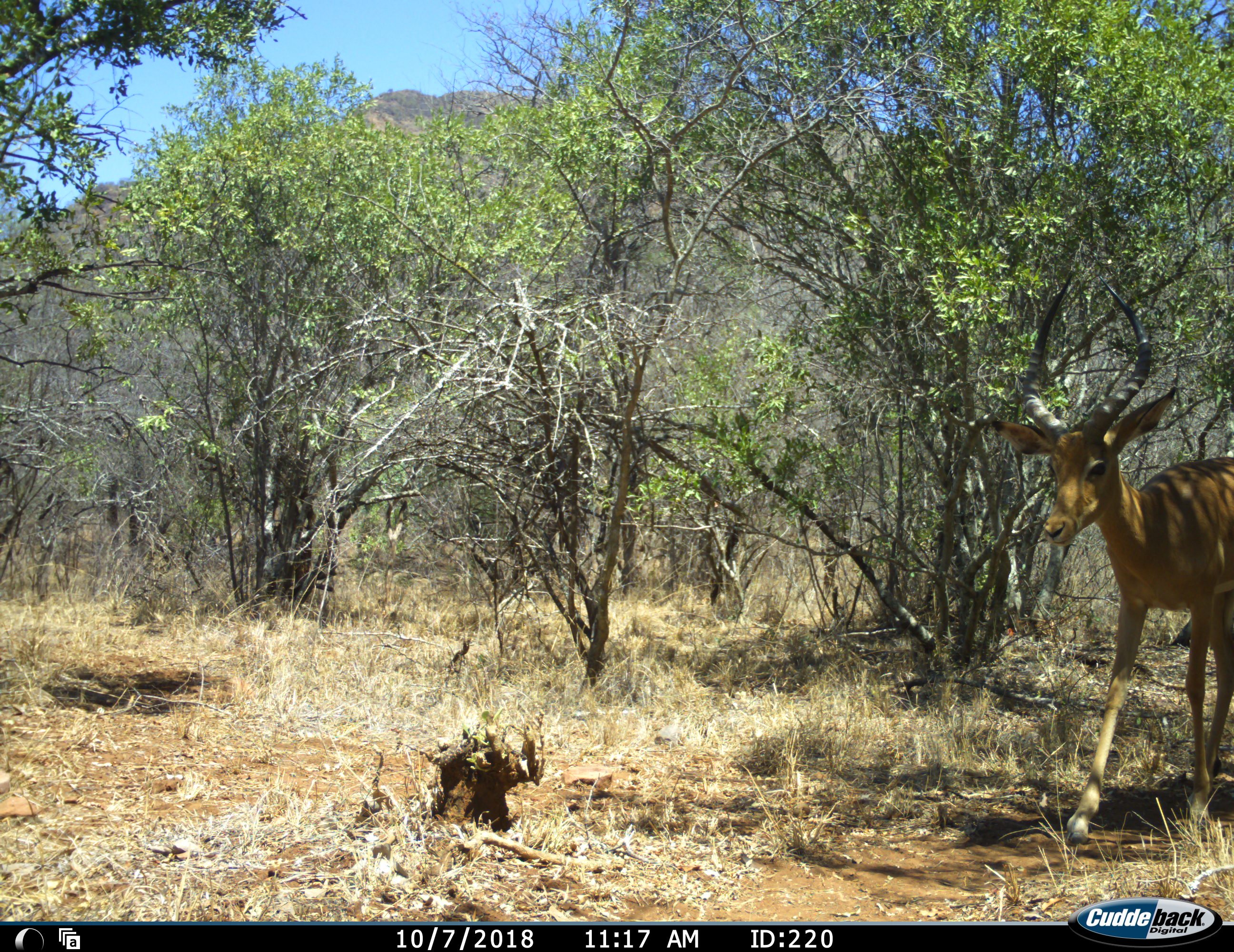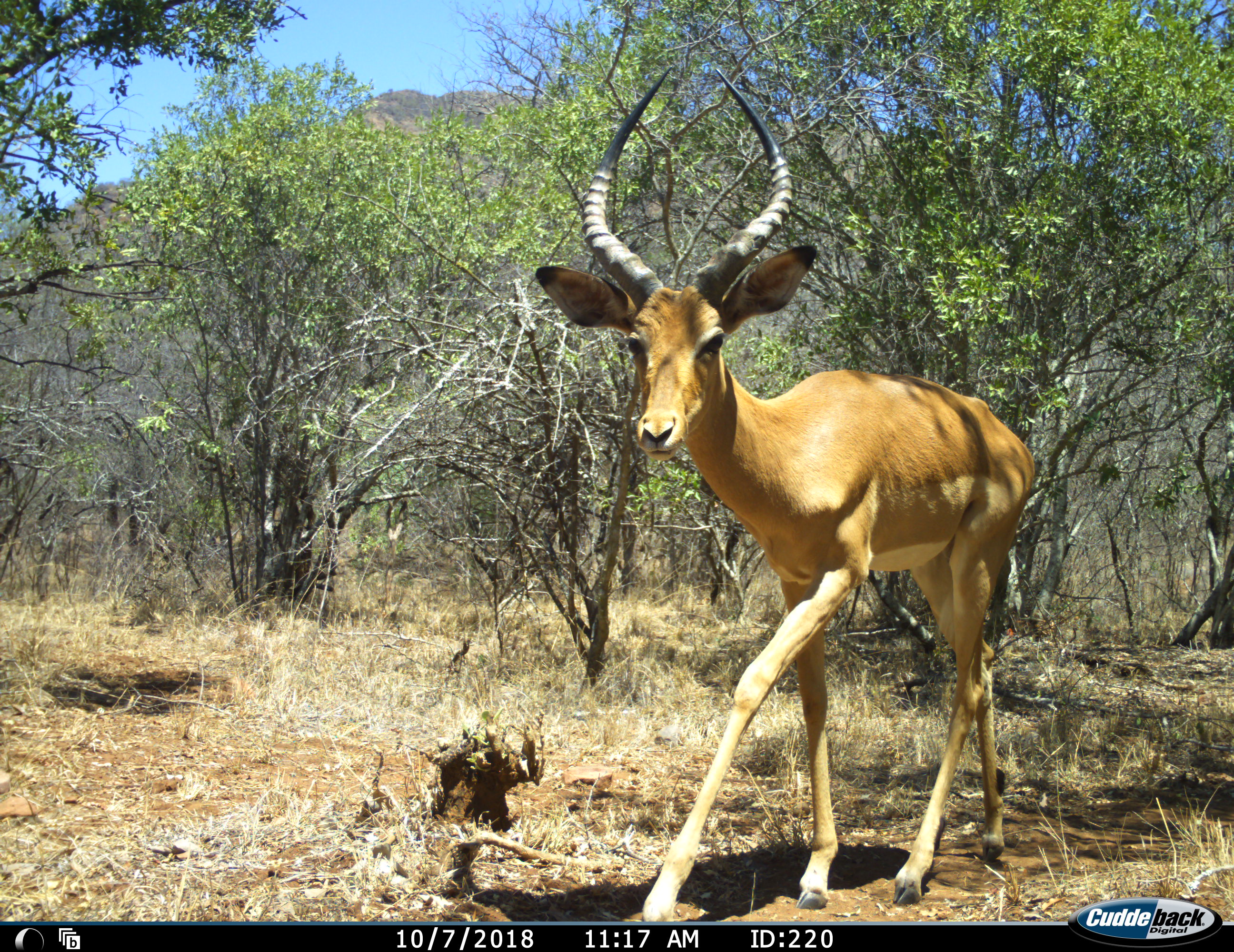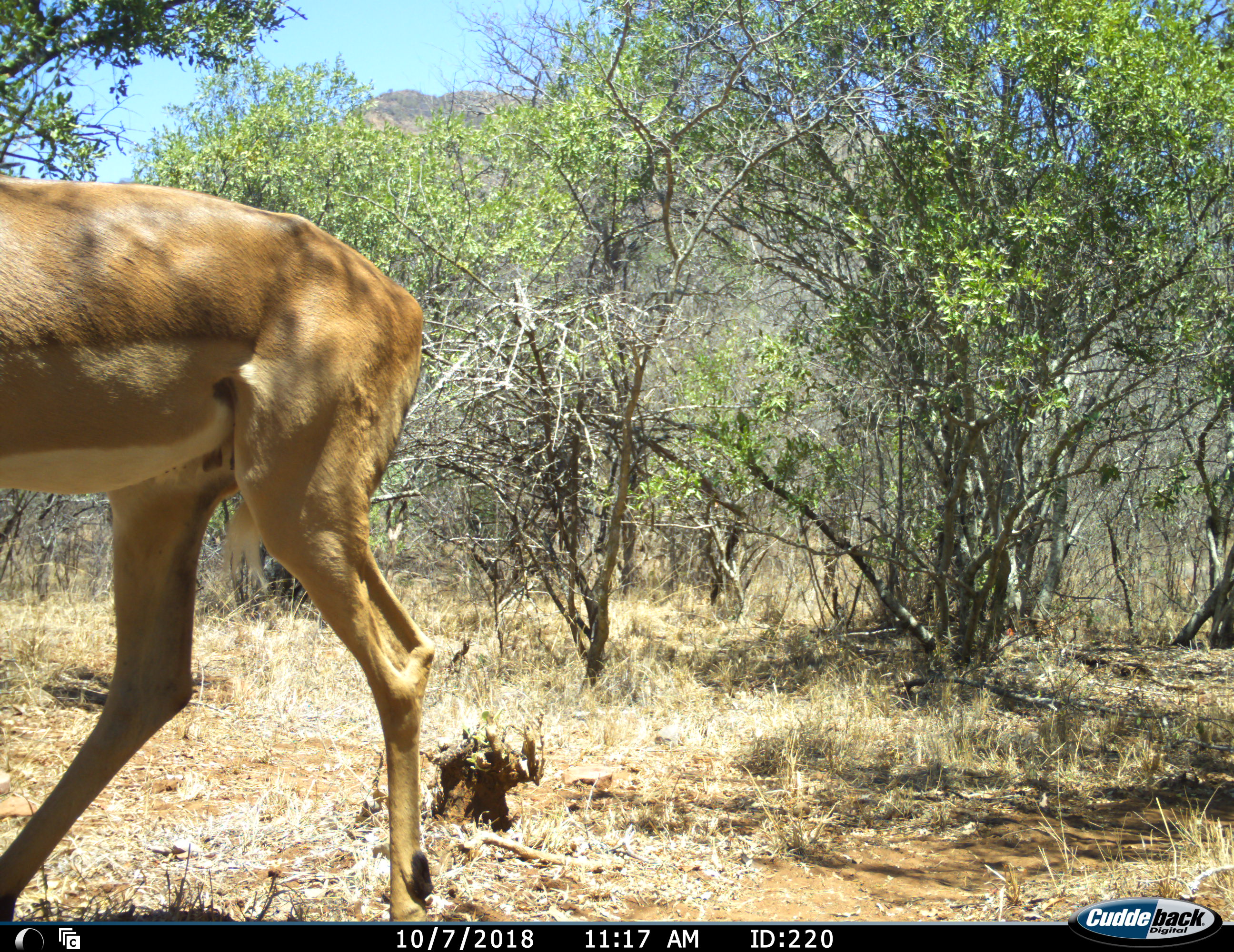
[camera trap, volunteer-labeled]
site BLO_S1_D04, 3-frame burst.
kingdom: Animalia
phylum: Chordata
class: Mammalia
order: Artiodactyla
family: Bovidae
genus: Aepyceros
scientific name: Aepyceros melampus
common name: impala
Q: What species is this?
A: Impala (Aepyceros melampus).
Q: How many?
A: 1.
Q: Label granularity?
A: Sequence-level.